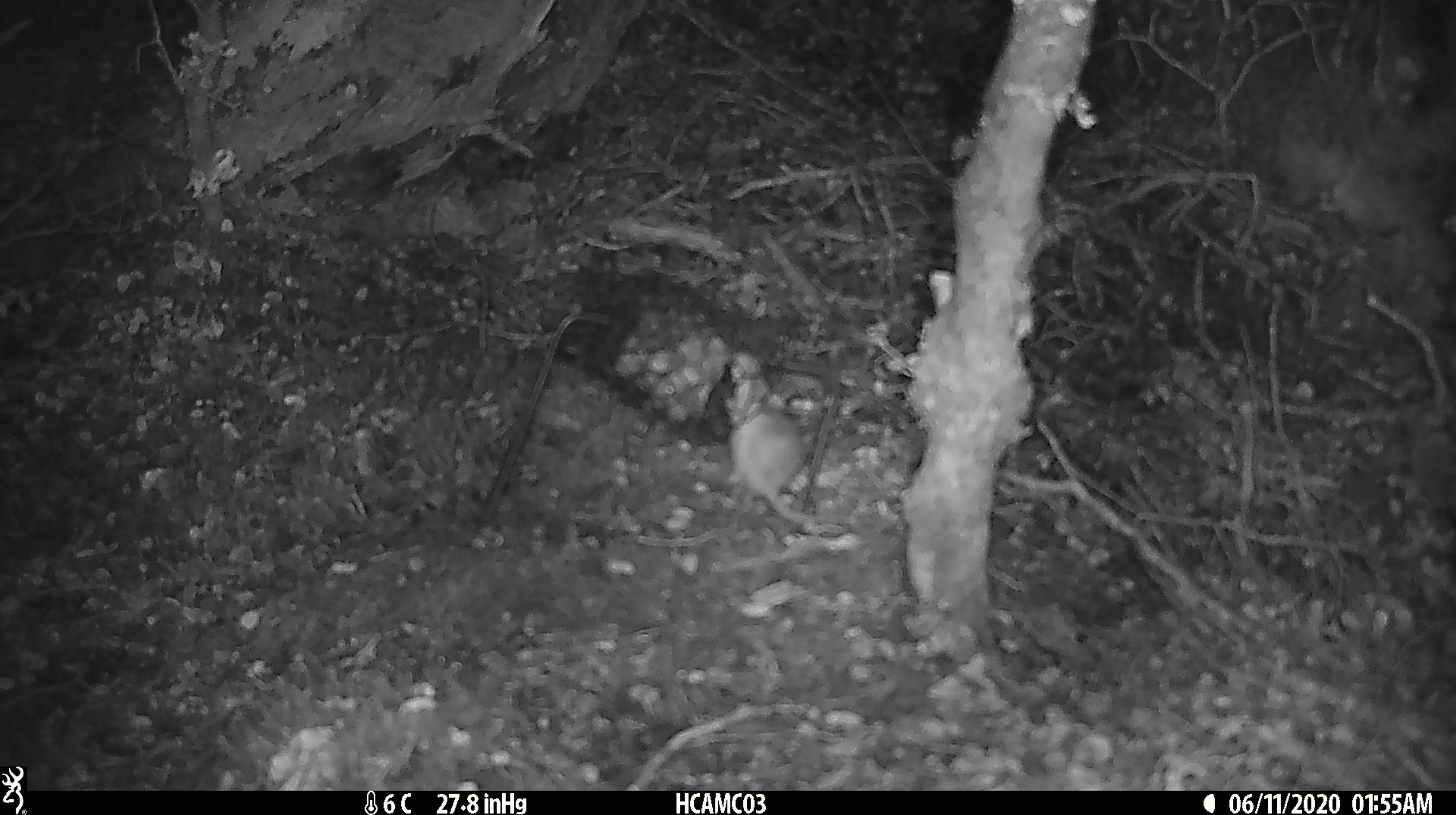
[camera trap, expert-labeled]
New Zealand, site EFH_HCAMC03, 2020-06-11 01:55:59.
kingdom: Animalia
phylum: Chordata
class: Mammalia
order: Rodentia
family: Muridae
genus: Mus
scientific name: Mus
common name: mouse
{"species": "mouse (Mus)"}